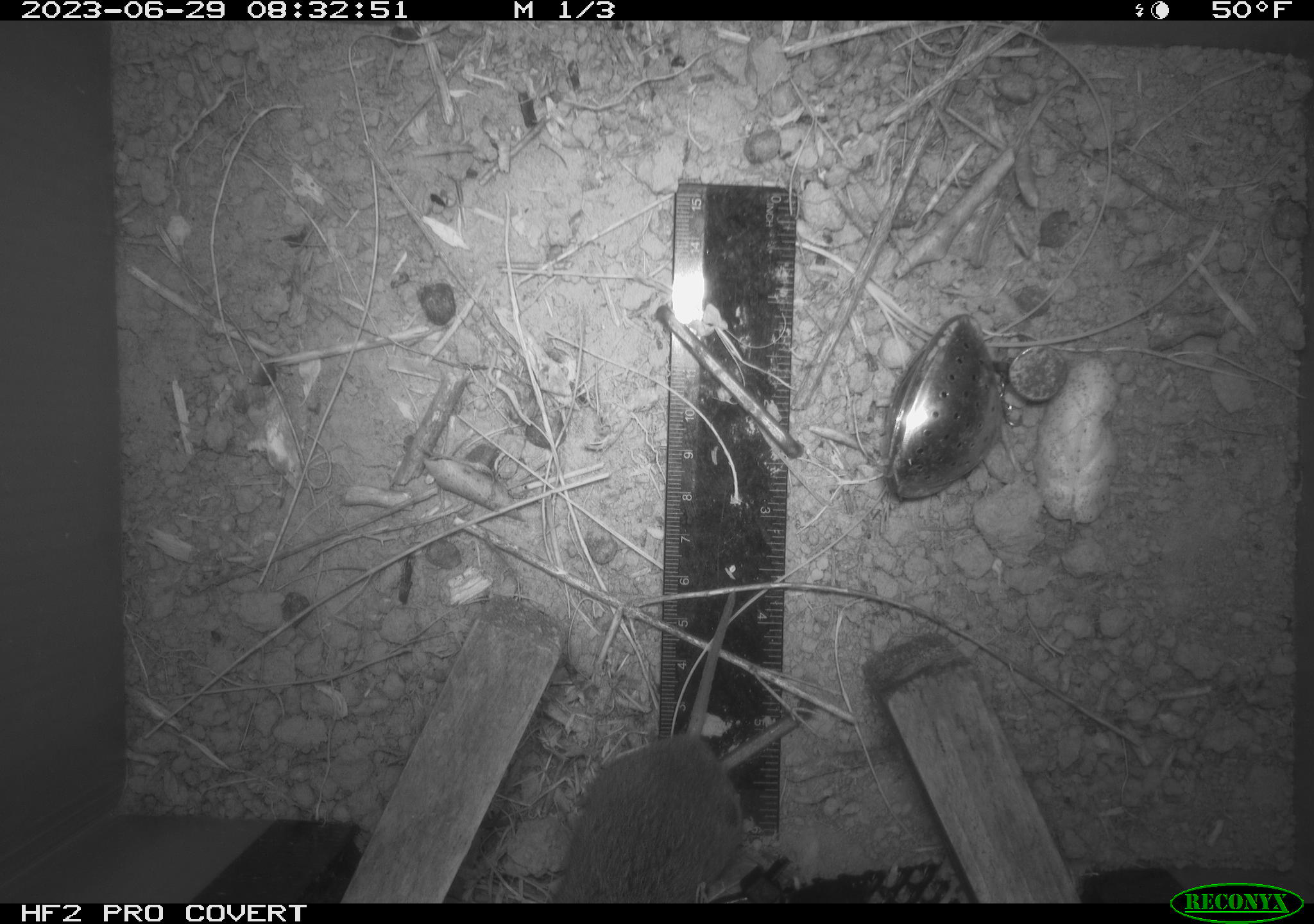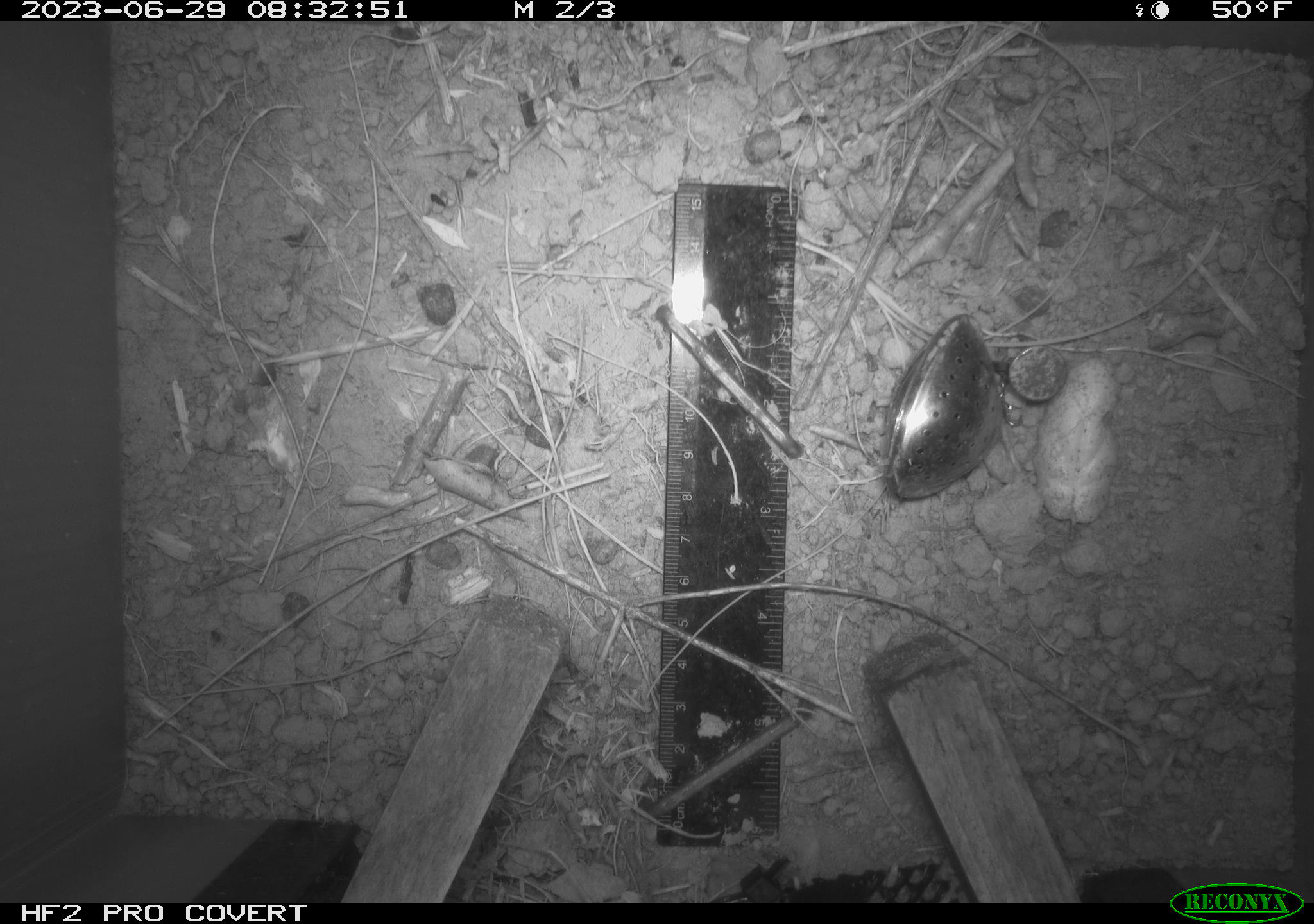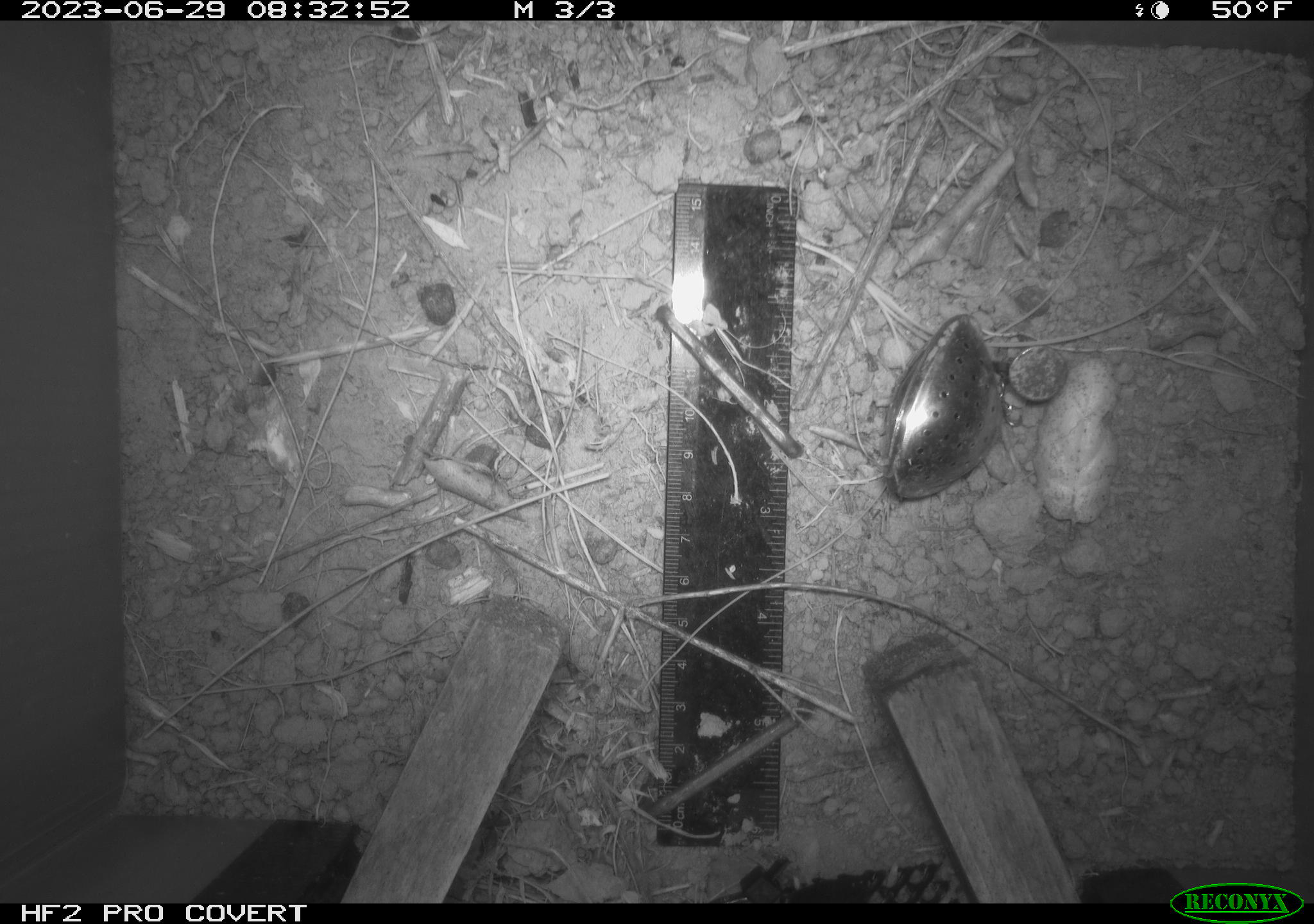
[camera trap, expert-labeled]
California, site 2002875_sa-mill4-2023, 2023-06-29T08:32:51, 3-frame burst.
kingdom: Animalia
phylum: Chordata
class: Mammalia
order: Rodentia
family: Cricetidae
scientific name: Arvicolinae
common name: voles, lemmings, and muskrats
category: arvicolinae subfamily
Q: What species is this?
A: Arvicolinae subfamily (voles, lemmings, and muskrats) (Arvicolinae).